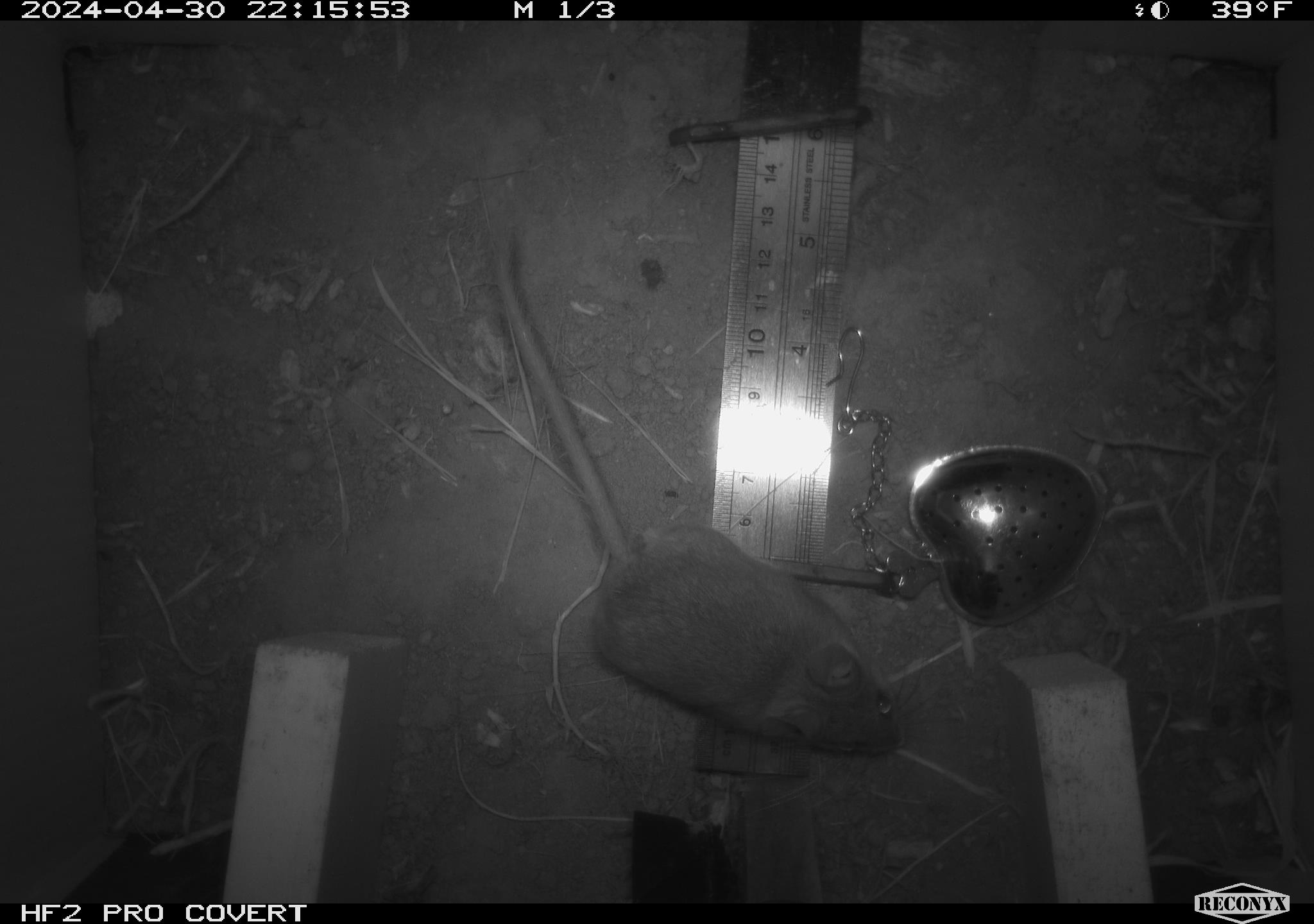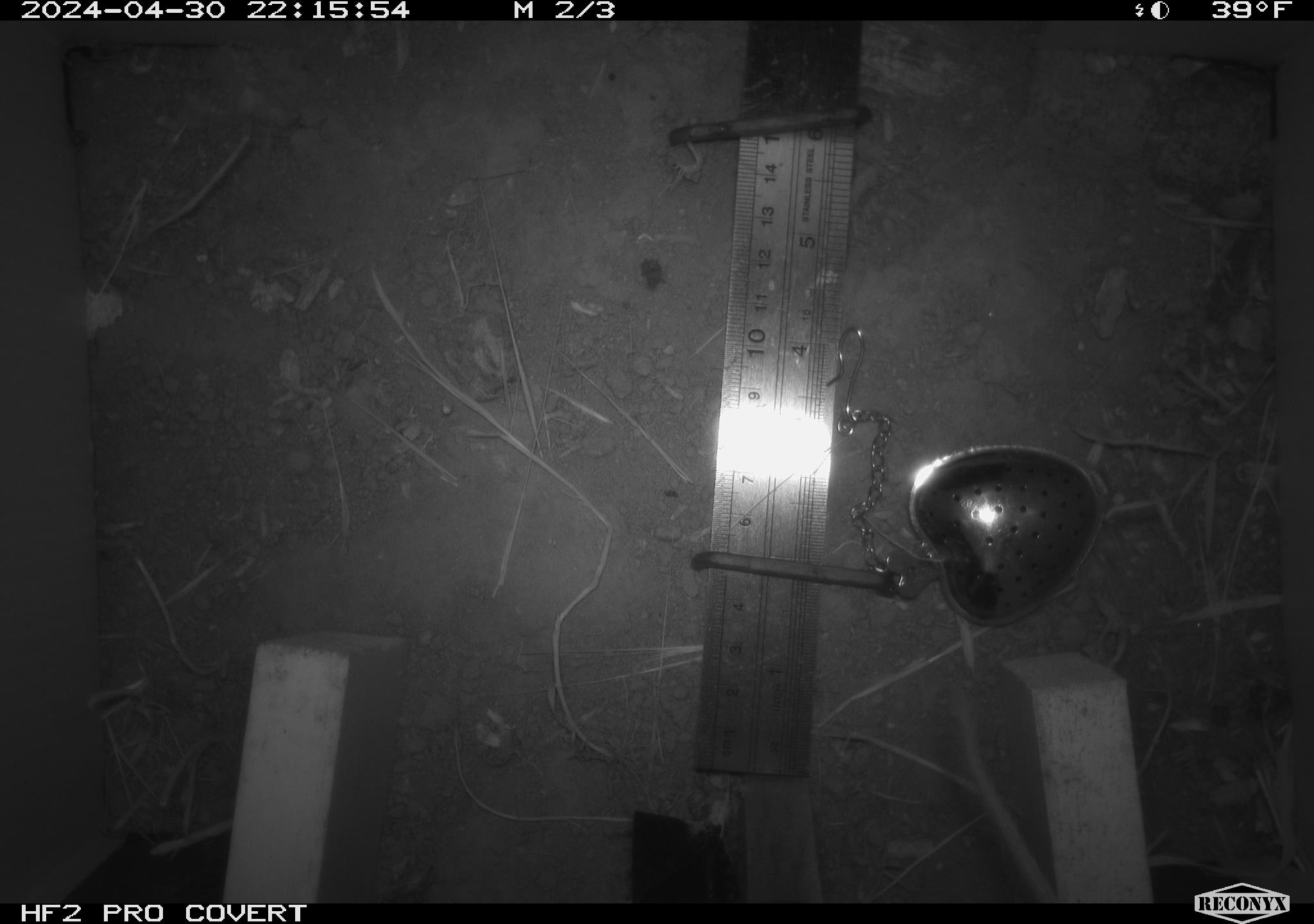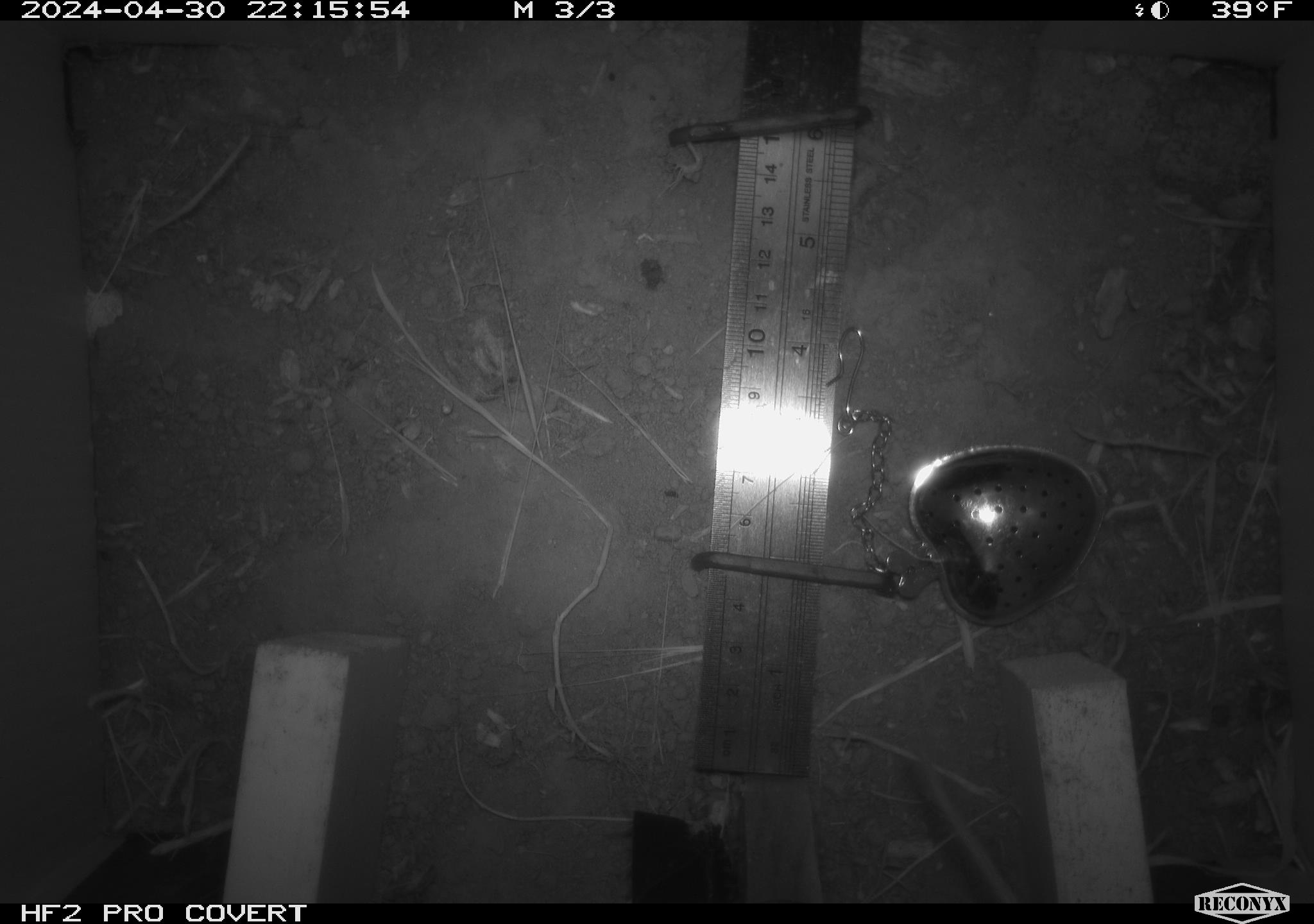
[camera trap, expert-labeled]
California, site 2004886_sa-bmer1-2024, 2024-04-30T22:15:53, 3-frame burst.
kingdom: Animalia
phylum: Chordata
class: Mammalia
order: Rodentia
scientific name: Rodentia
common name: mouse species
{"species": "mouse species (Rodentia)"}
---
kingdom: Animalia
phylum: Chordata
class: Mammalia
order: Rodentia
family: Cricetidae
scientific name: Cricetidae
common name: hamsters, voles, lemmings, and allies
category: cricetidae family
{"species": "cricetidae family (hamsters, voles, lemmings, and allies) (Cricetidae)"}